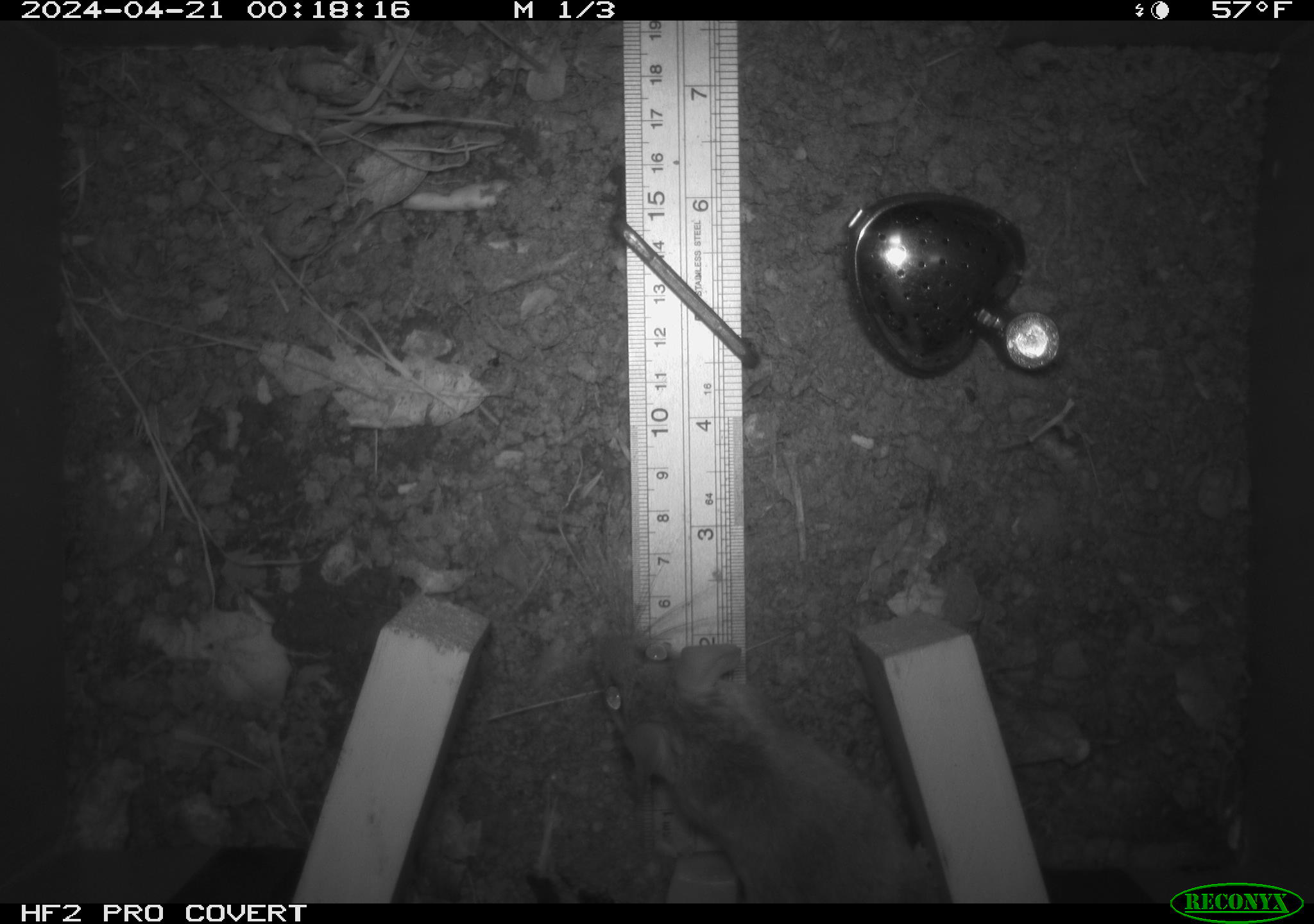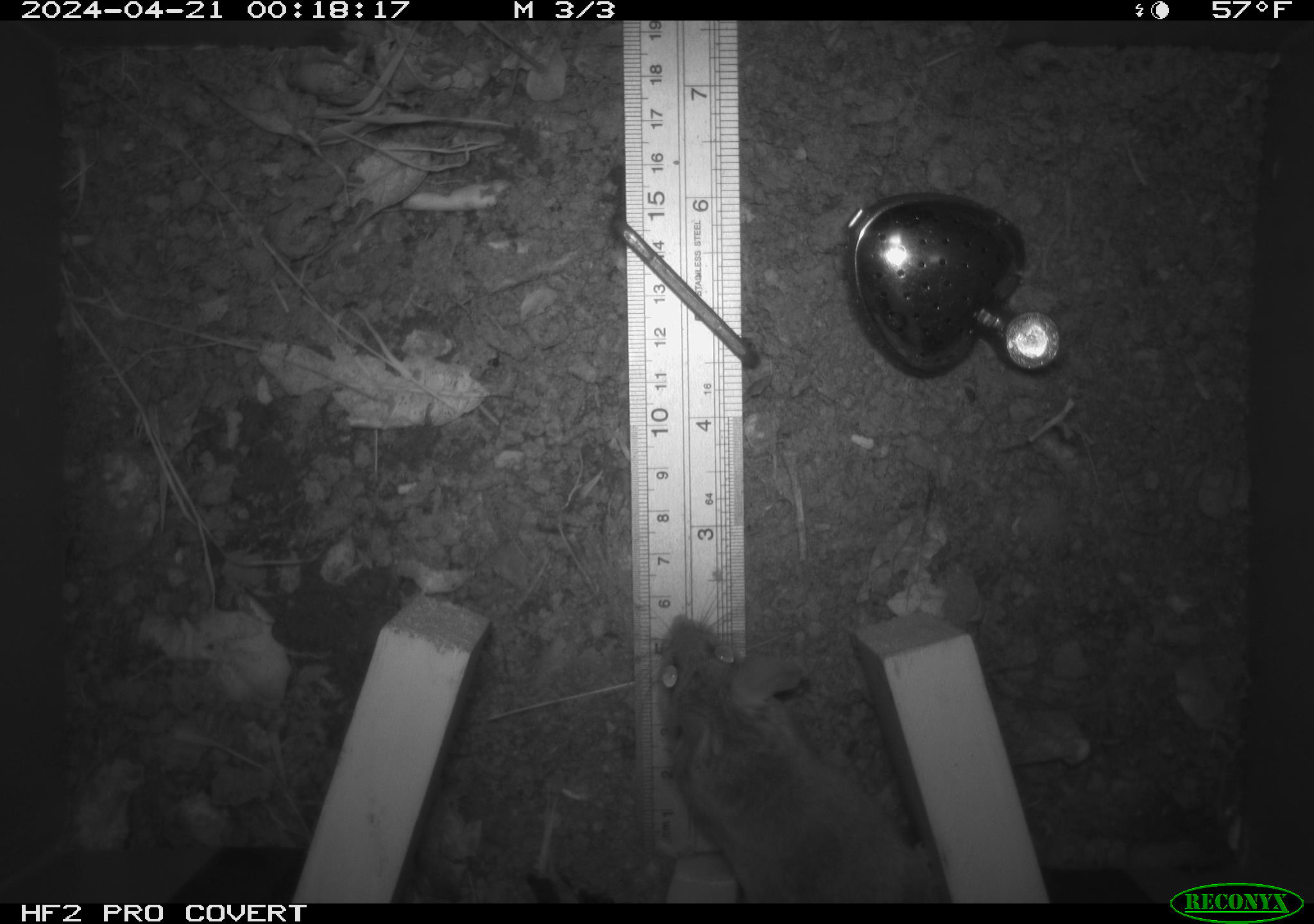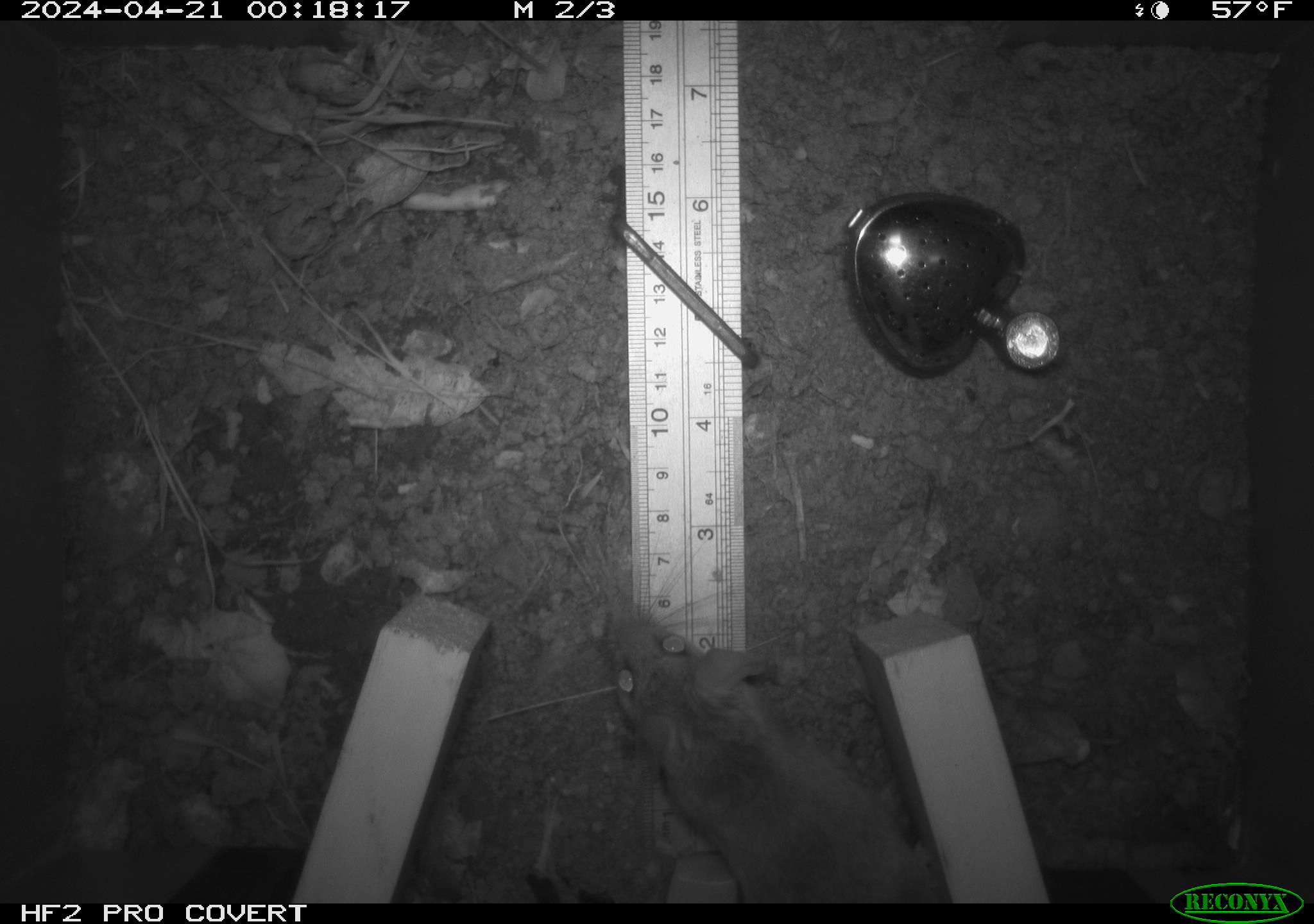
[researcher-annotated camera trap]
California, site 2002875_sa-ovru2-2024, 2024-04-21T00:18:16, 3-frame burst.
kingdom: Animalia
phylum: Chordata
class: Mammalia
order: Rodentia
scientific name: Rodentia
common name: rodent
Rodent (Rodentia).